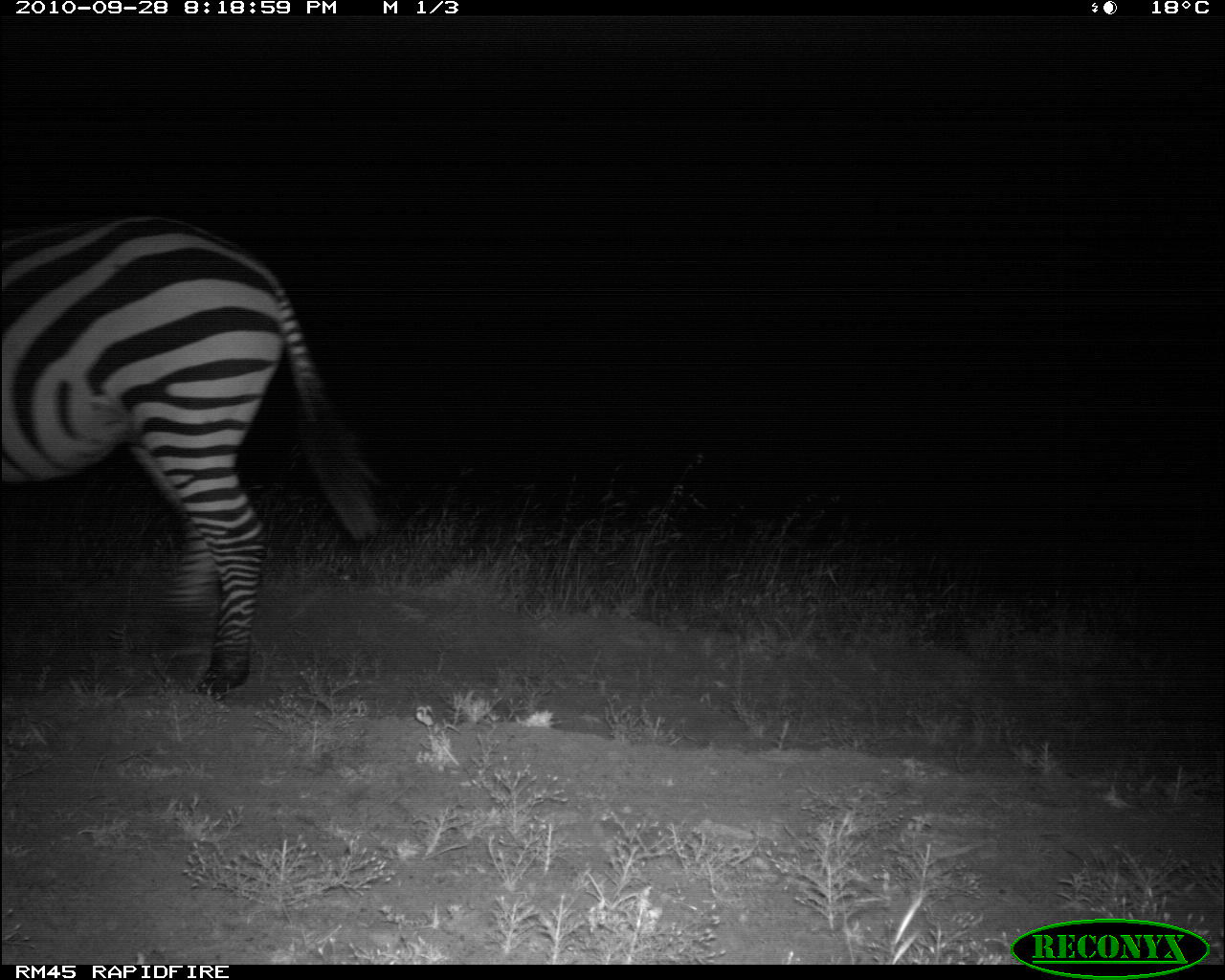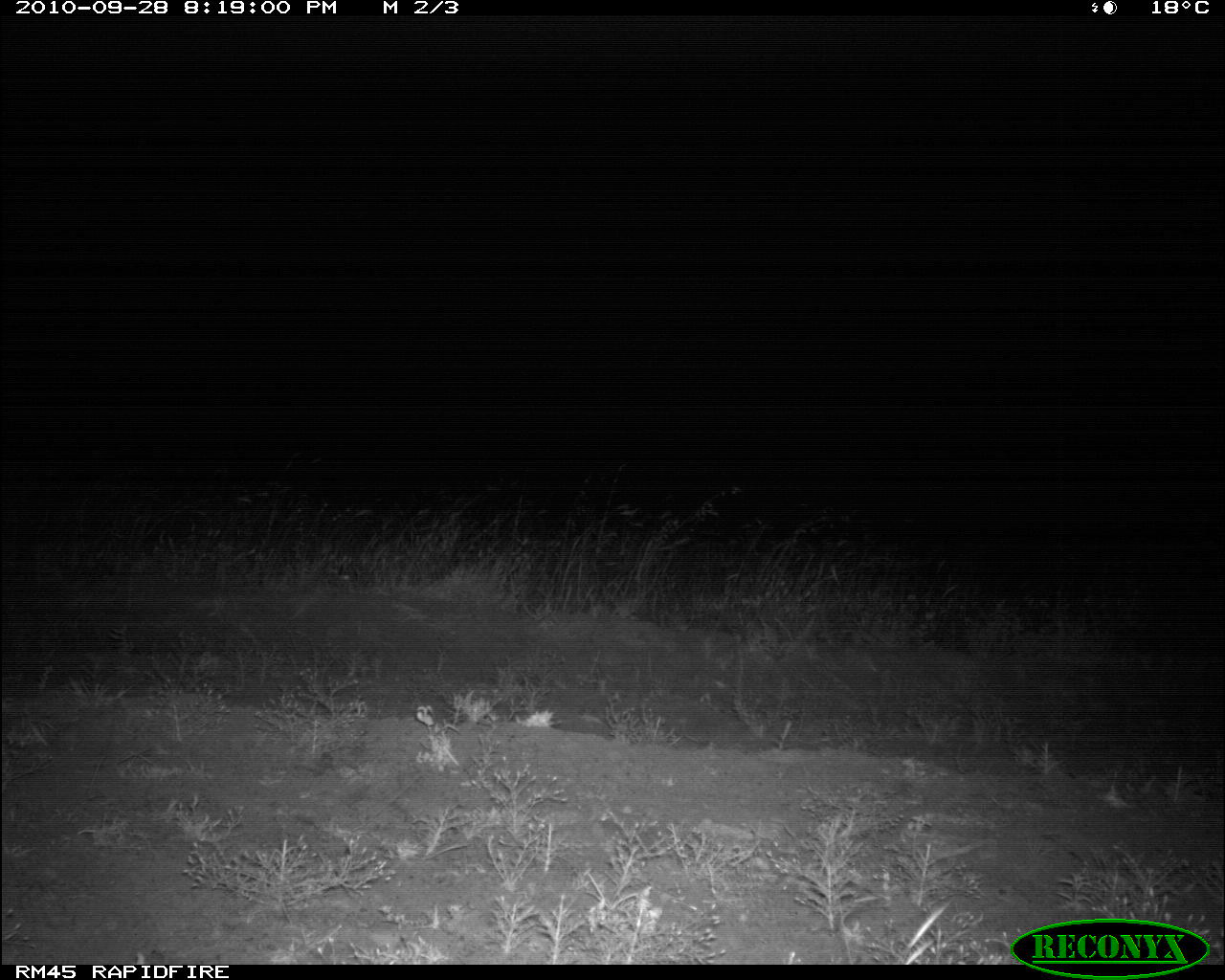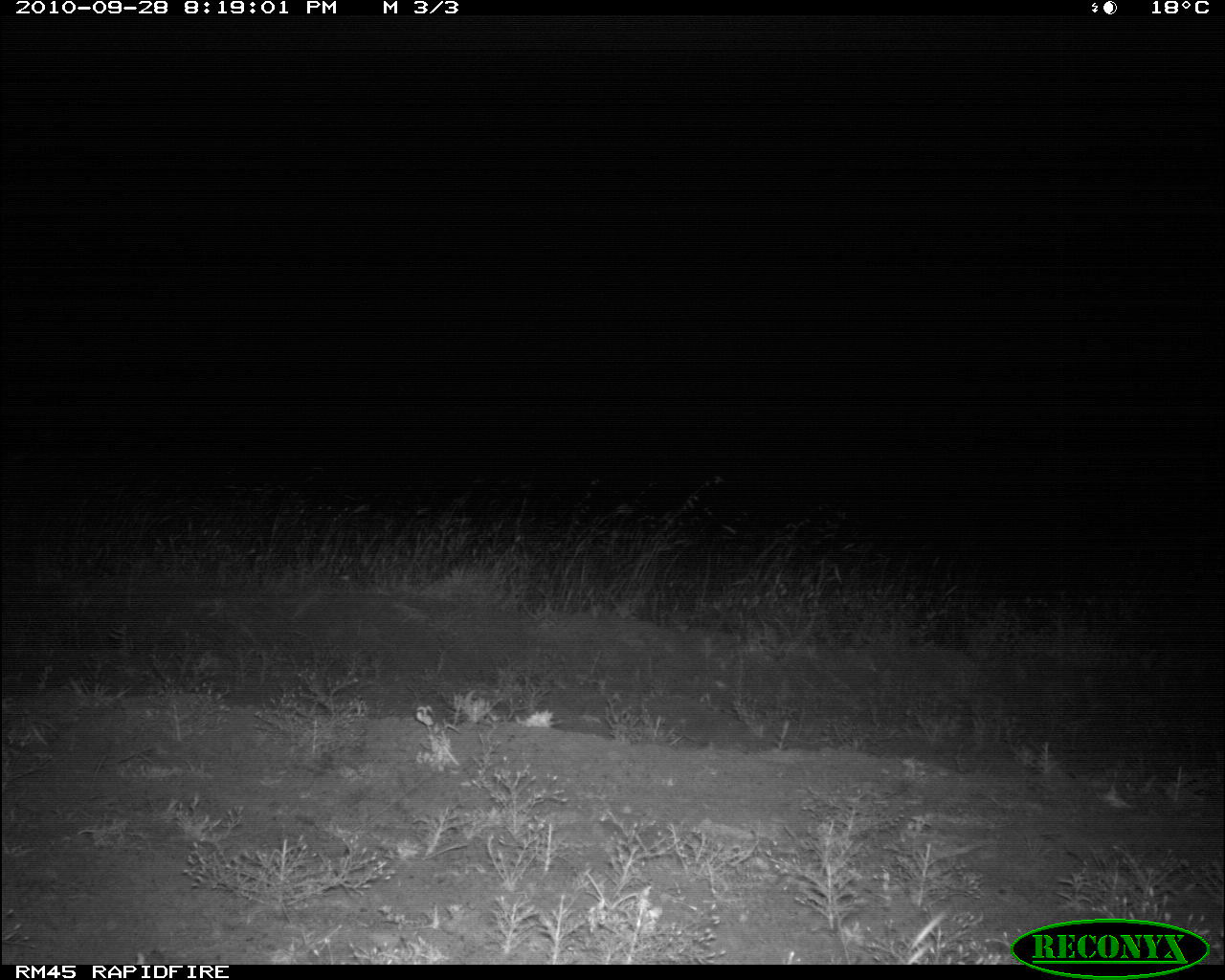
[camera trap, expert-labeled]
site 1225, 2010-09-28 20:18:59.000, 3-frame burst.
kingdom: Animalia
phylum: Chordata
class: Mammalia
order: Perissodactyla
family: Equidae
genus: Equus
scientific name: Equus quagga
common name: plains zebra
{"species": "Equus quagga (plains zebra)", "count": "1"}